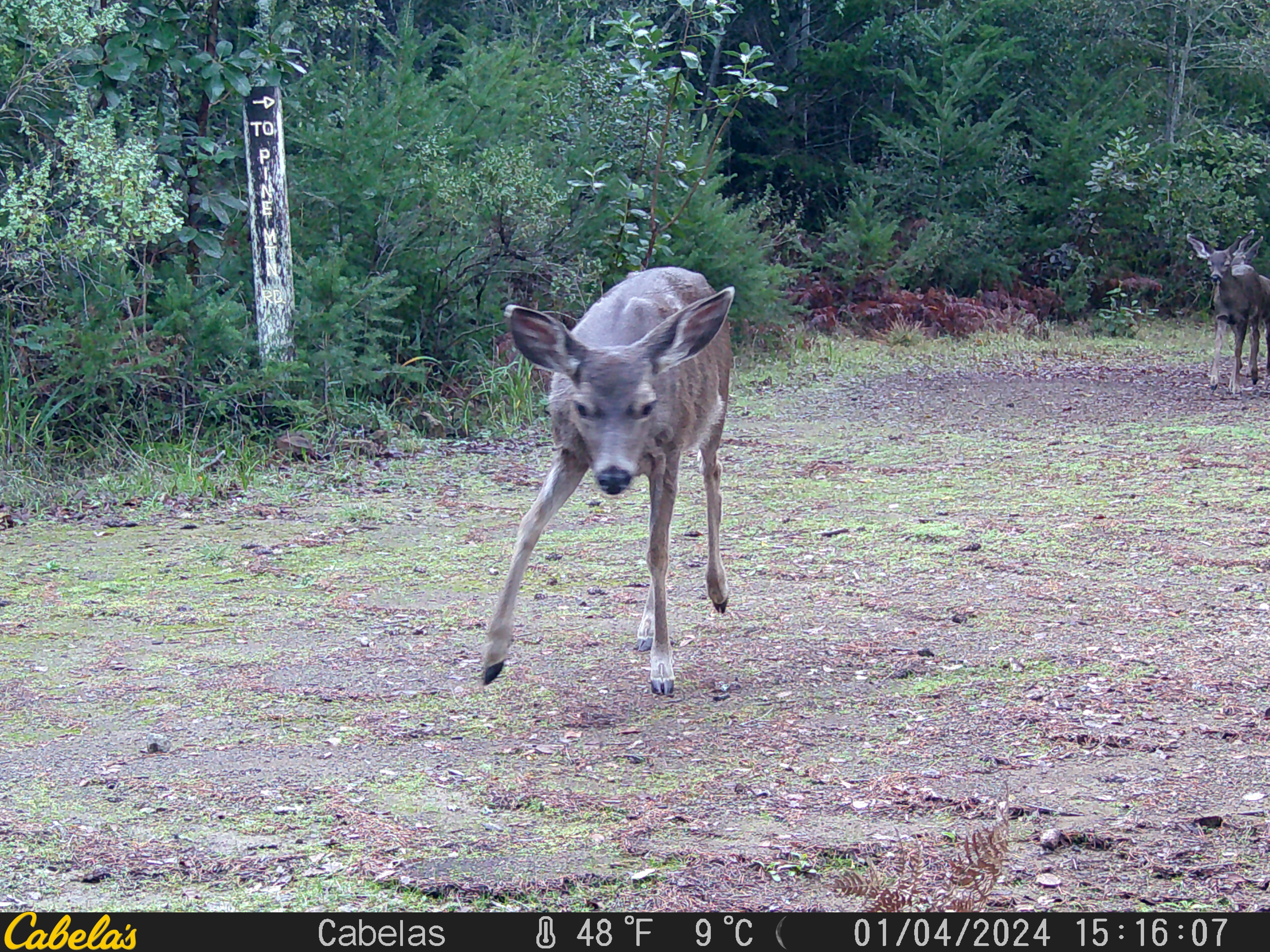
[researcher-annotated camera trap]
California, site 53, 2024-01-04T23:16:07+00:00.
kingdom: Animalia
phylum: Chordata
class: Mammalia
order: Artiodactyla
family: Cervidae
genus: Odocoileus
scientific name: Odocoileus hemionus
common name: mule deer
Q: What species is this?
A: Mule deer (Odocoileus hemionus).